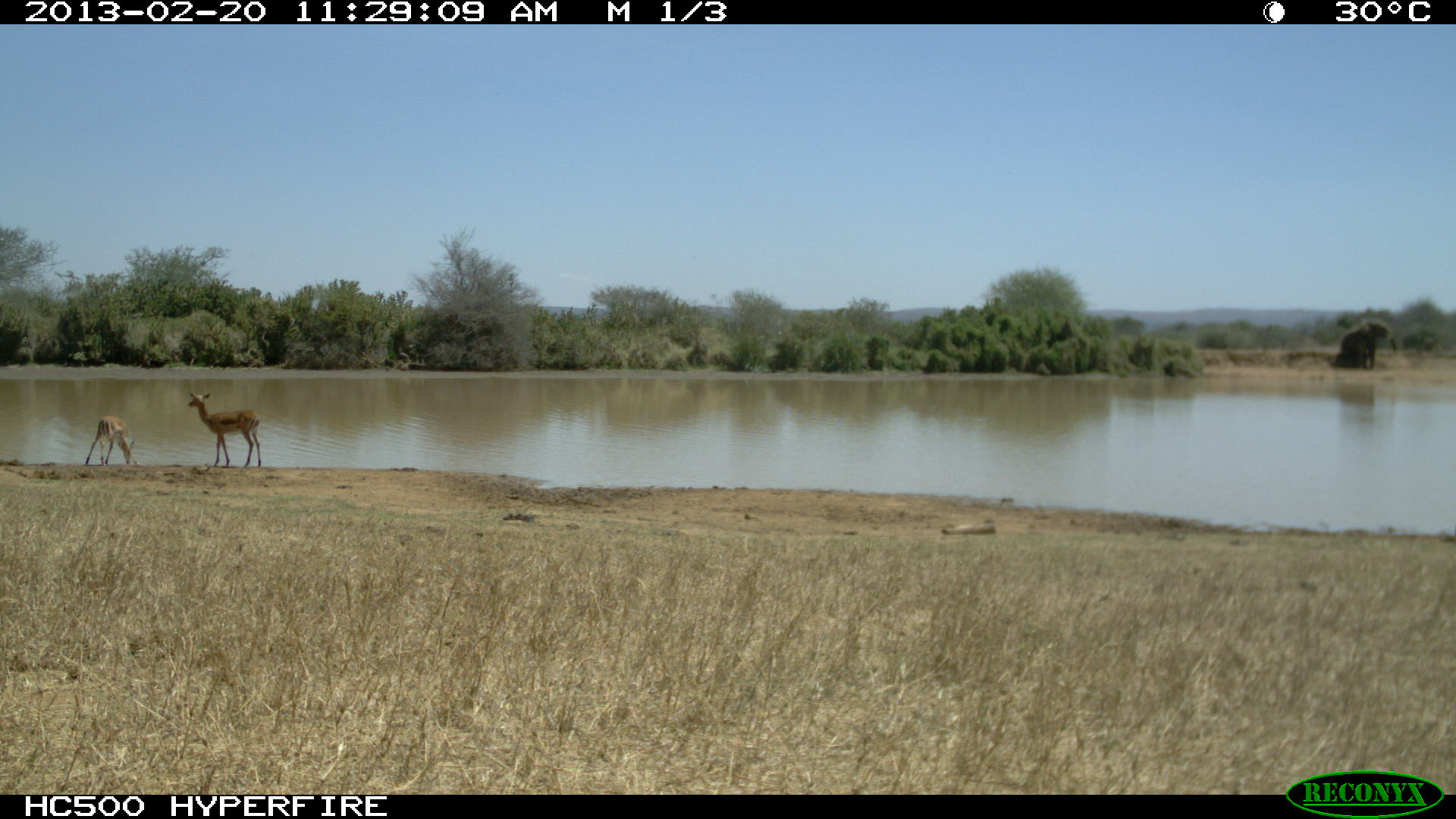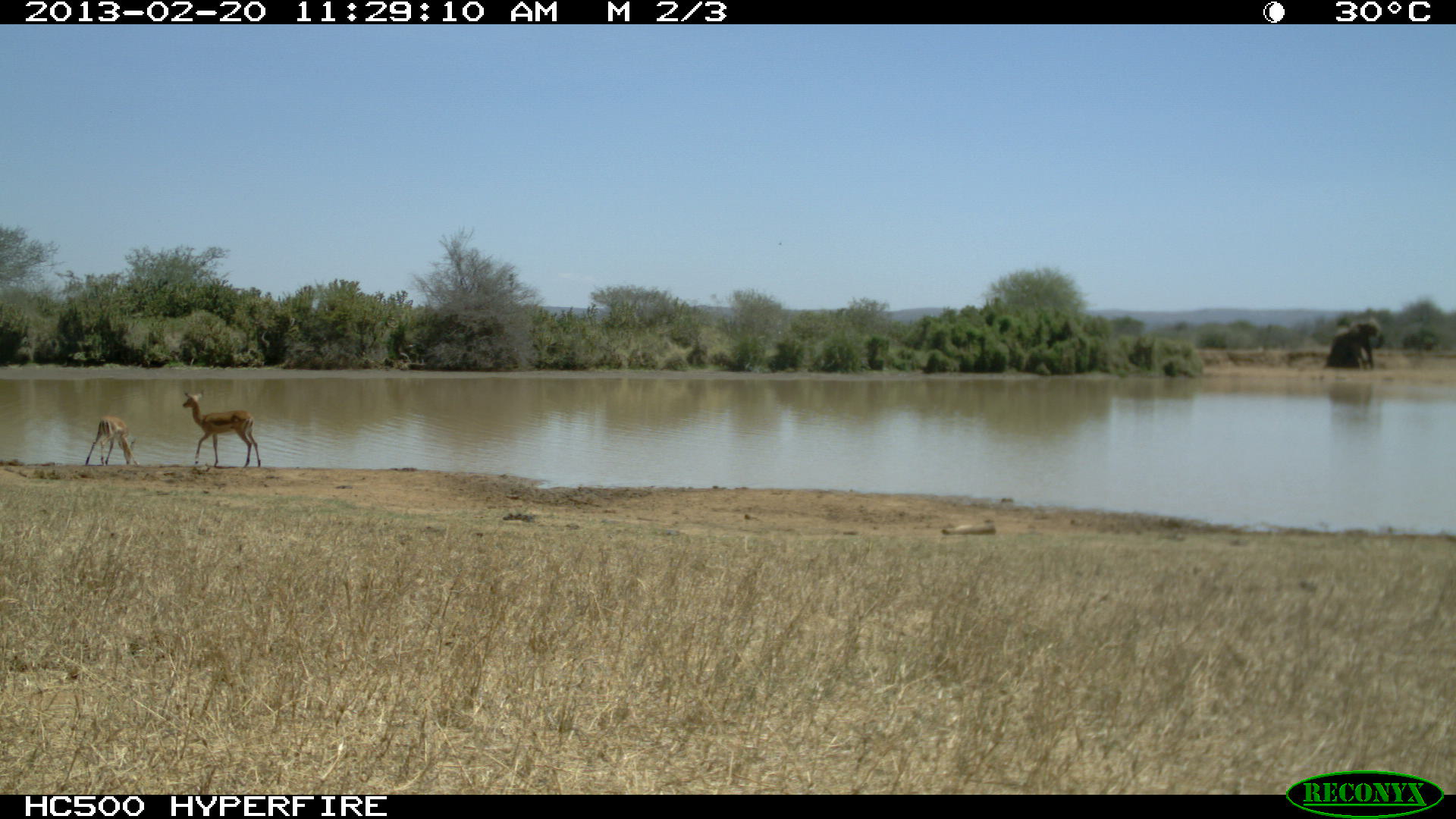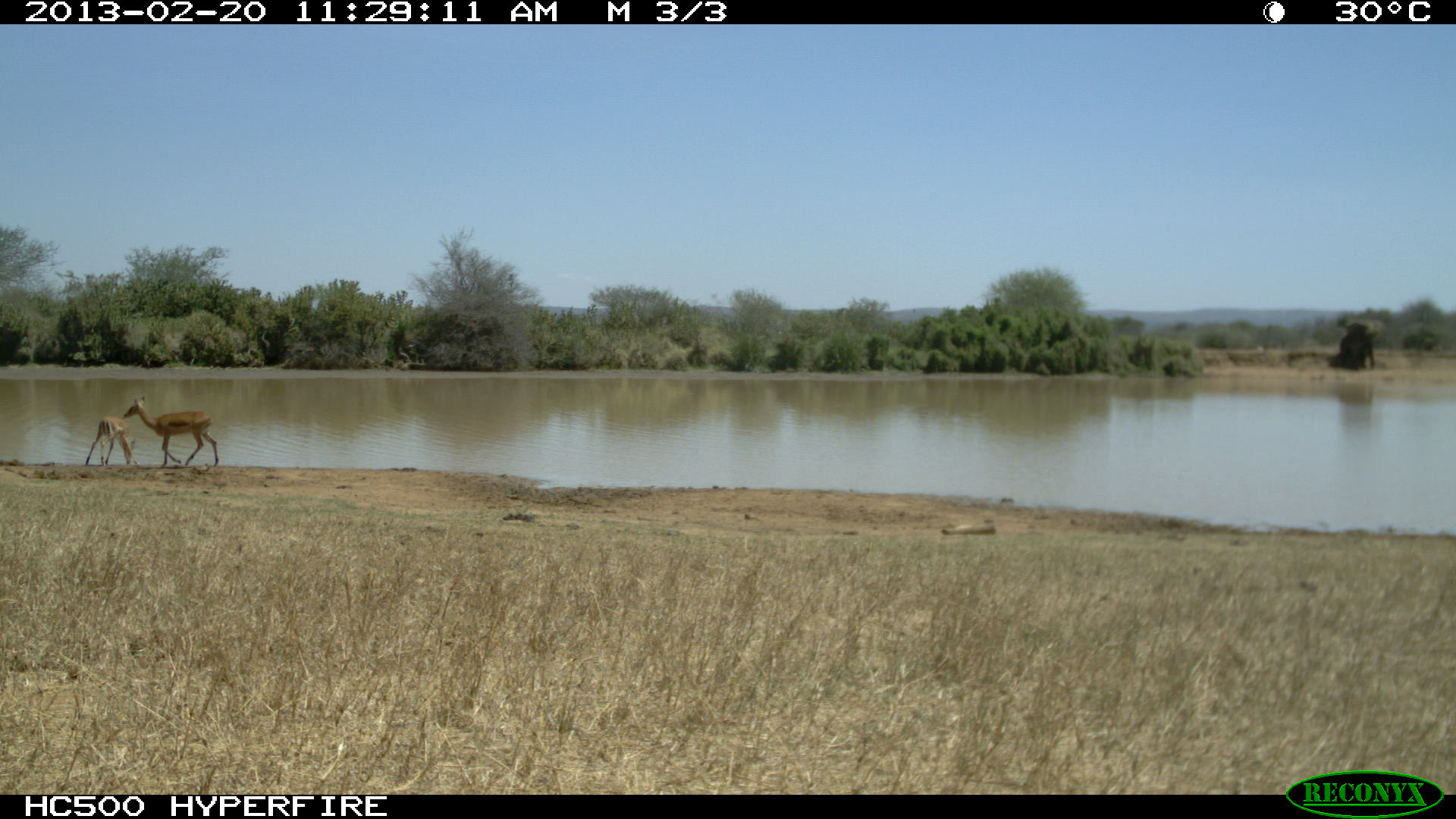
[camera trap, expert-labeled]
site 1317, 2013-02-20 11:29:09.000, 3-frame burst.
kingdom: Animalia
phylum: Chordata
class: Mammalia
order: Artiodactyla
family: Bovidae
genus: Aepyceros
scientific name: Aepyceros melampus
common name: impala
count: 2